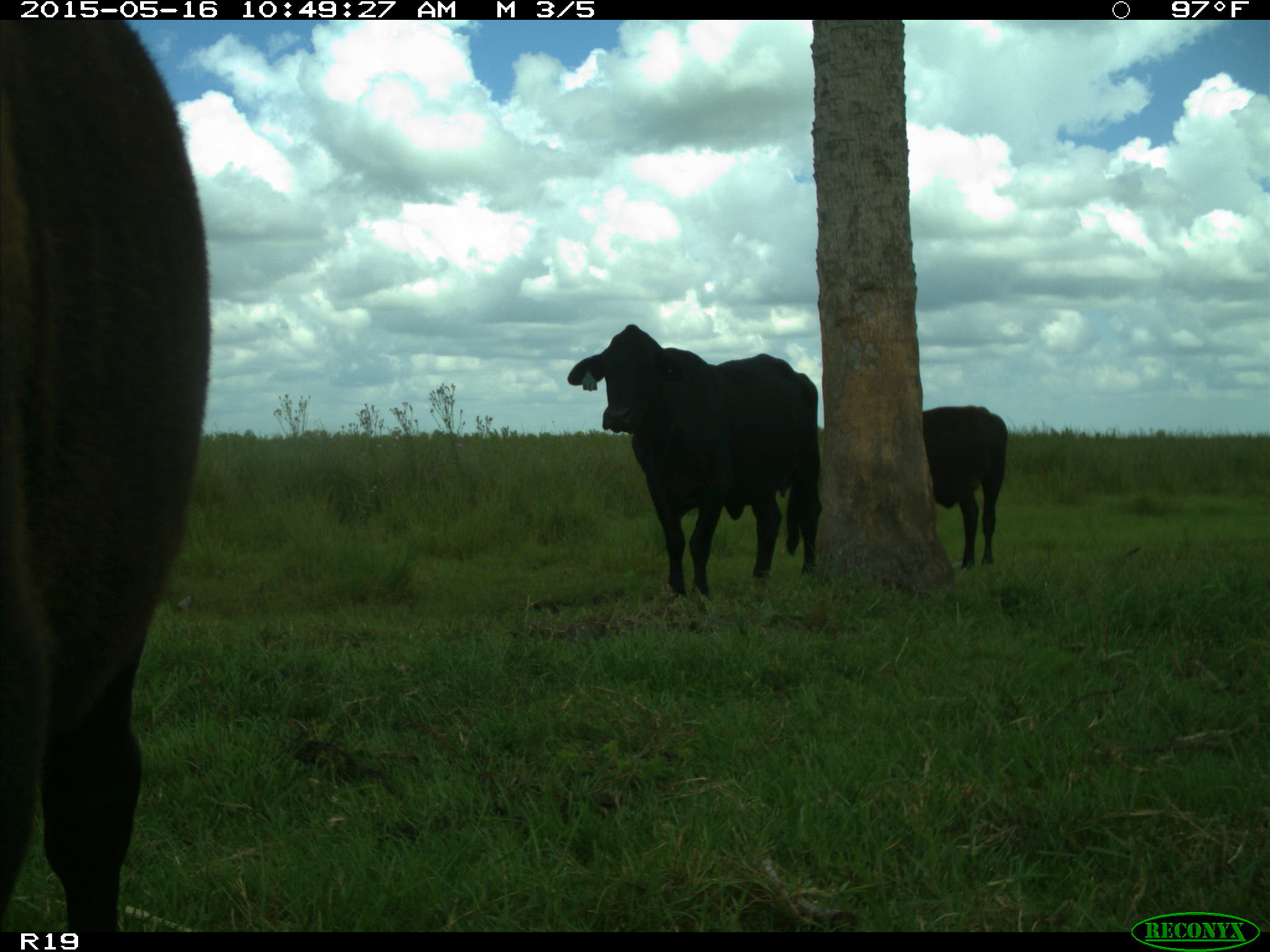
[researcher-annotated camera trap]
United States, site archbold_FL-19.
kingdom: Animalia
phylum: Chordata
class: Mammalia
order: Artiodactyla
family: Bovidae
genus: Bos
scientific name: Bos taurus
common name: domestic cow